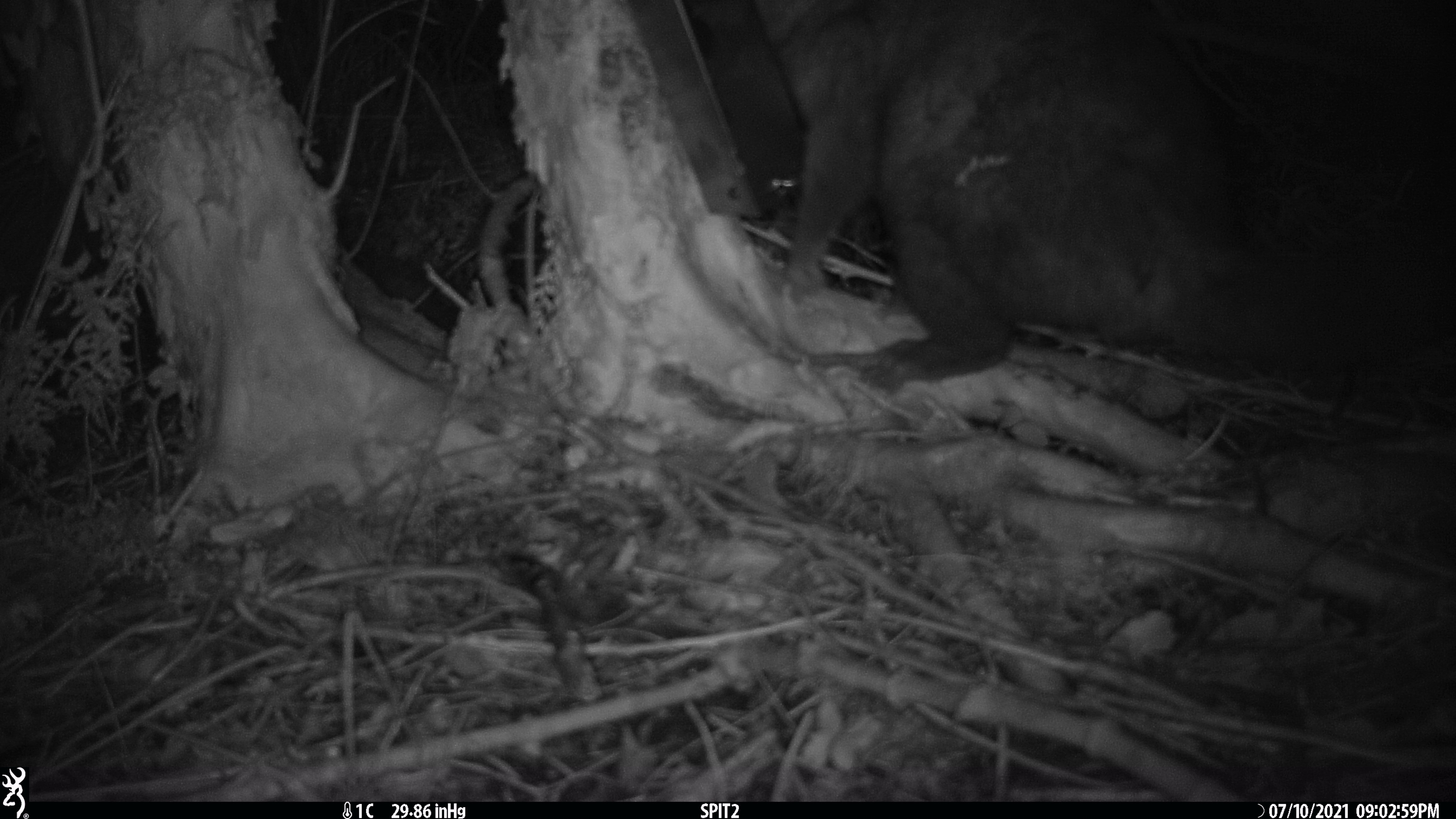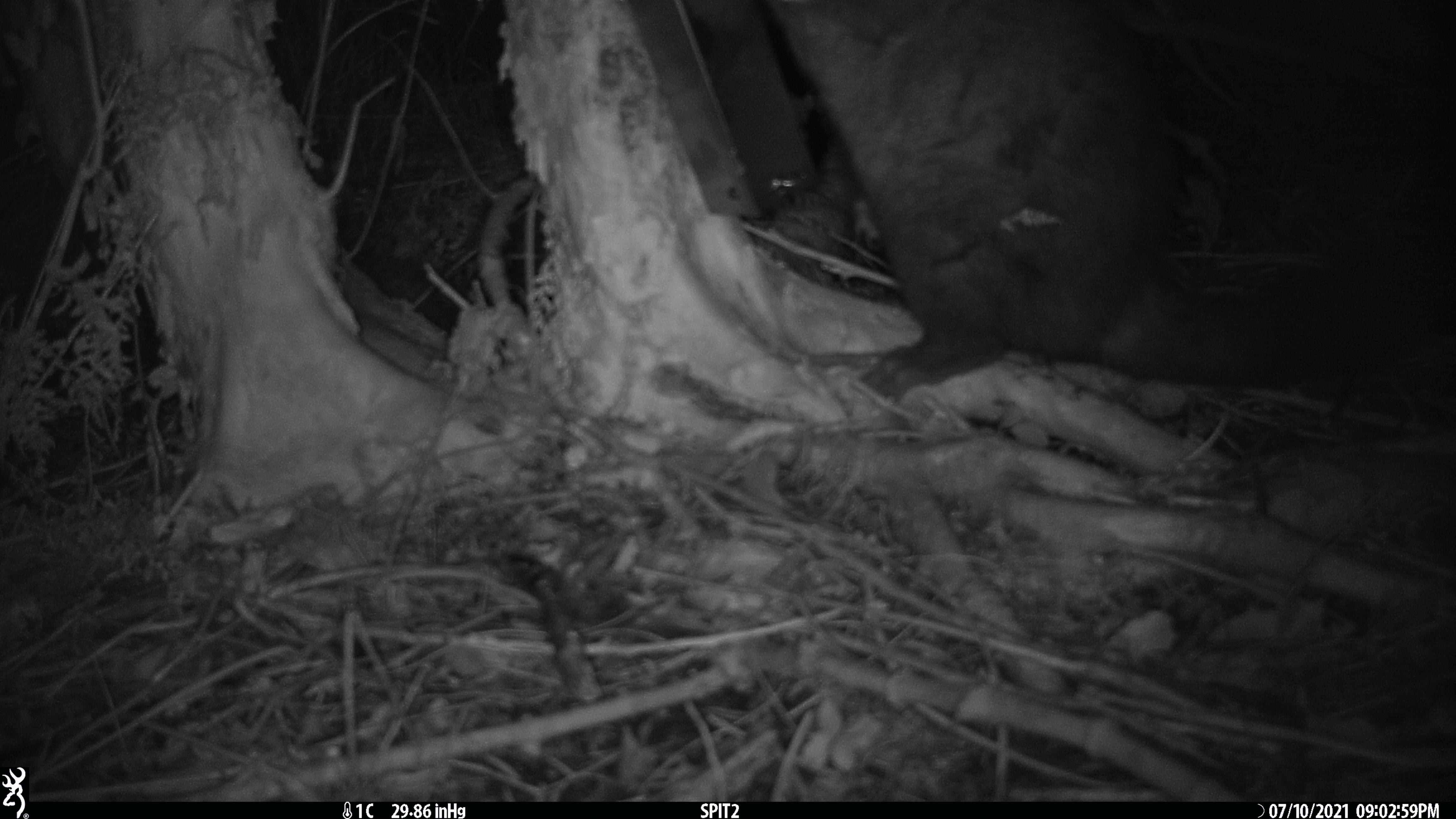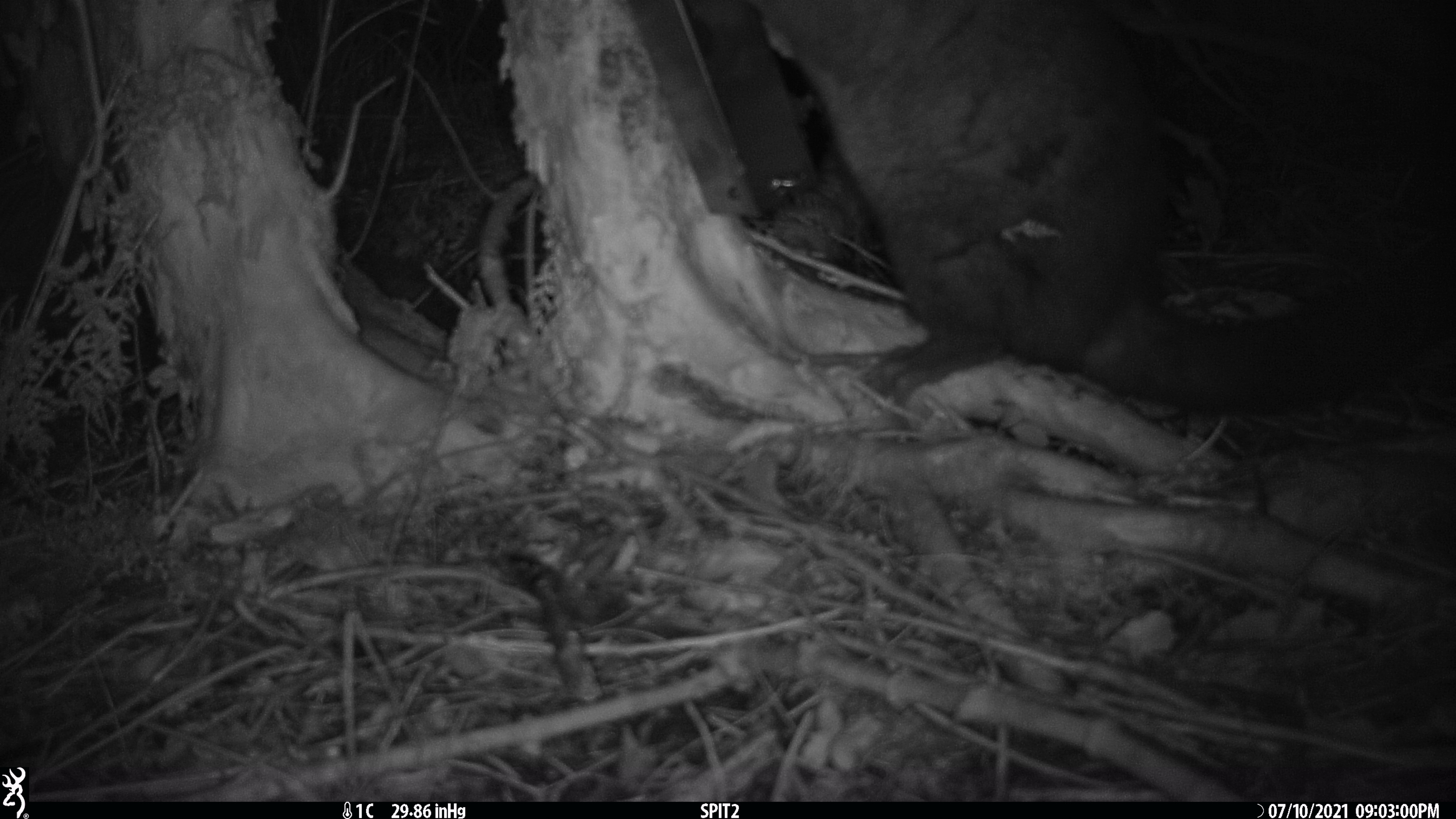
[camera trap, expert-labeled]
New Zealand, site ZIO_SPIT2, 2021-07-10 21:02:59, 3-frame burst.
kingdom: Animalia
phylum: Chordata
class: Mammalia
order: Diprotodontia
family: Phalangeridae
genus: Trichosurus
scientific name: Trichosurus vulpecula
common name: common brushtail possum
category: possum